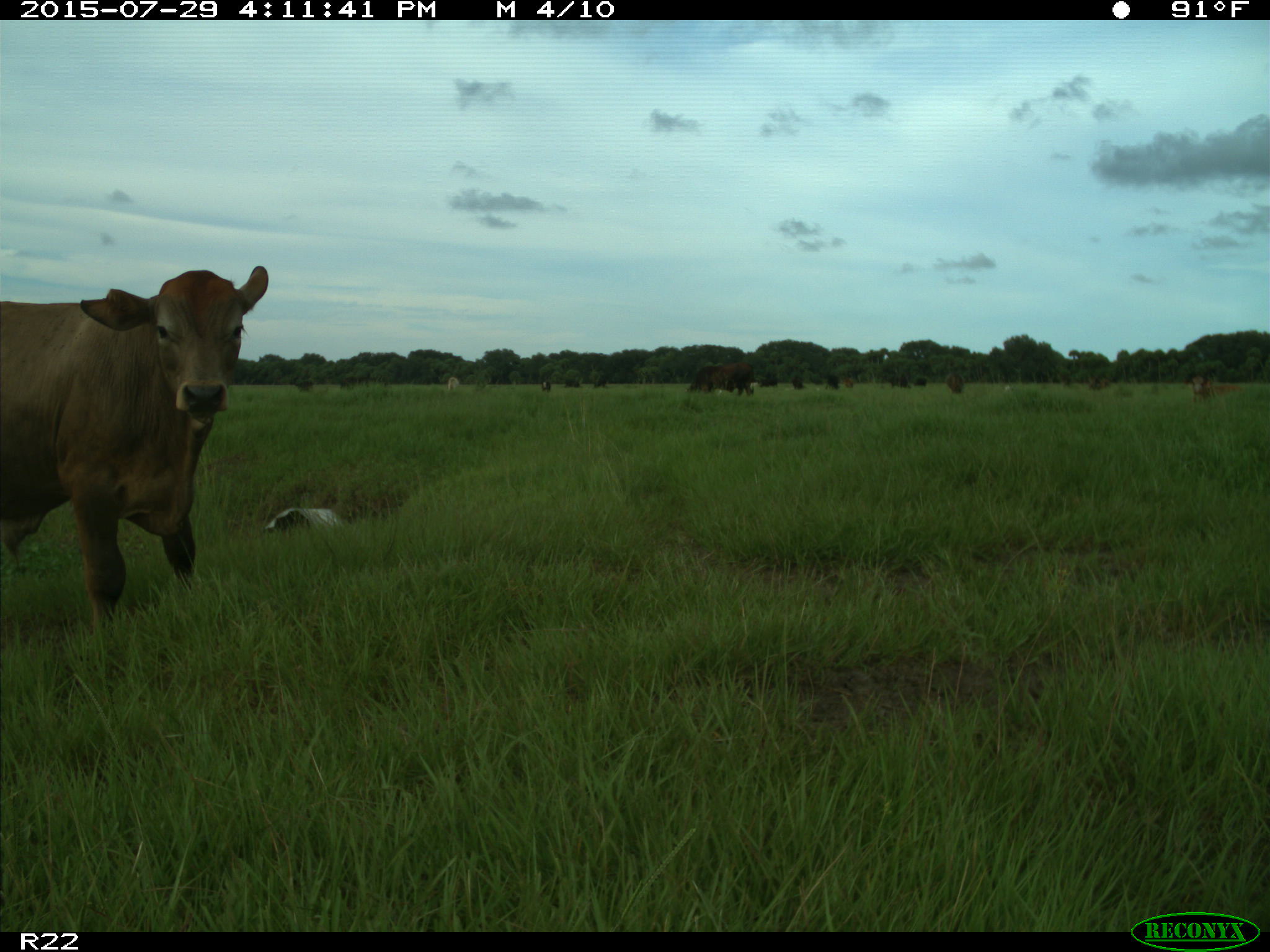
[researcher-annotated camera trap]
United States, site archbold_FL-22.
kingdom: Animalia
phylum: Chordata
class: Mammalia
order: Artiodactyla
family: Bovidae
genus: Bos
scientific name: Bos taurus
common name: domestic cow